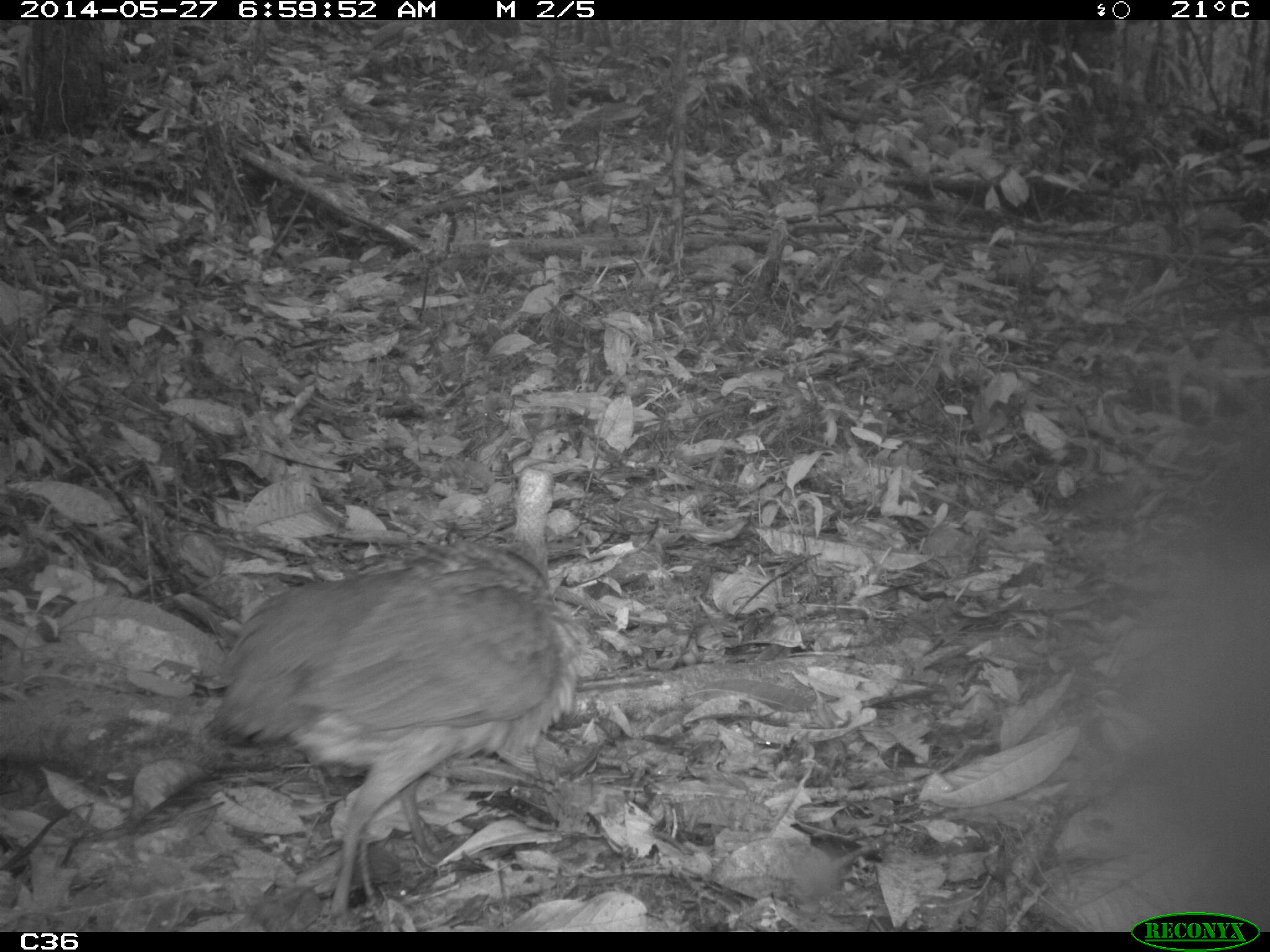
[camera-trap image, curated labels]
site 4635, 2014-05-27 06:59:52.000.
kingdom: Animalia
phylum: Chordata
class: Aves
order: Tinamiformes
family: Tinamidae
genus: Tinamus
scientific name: Tinamus major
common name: great tinamou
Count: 1.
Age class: adult.